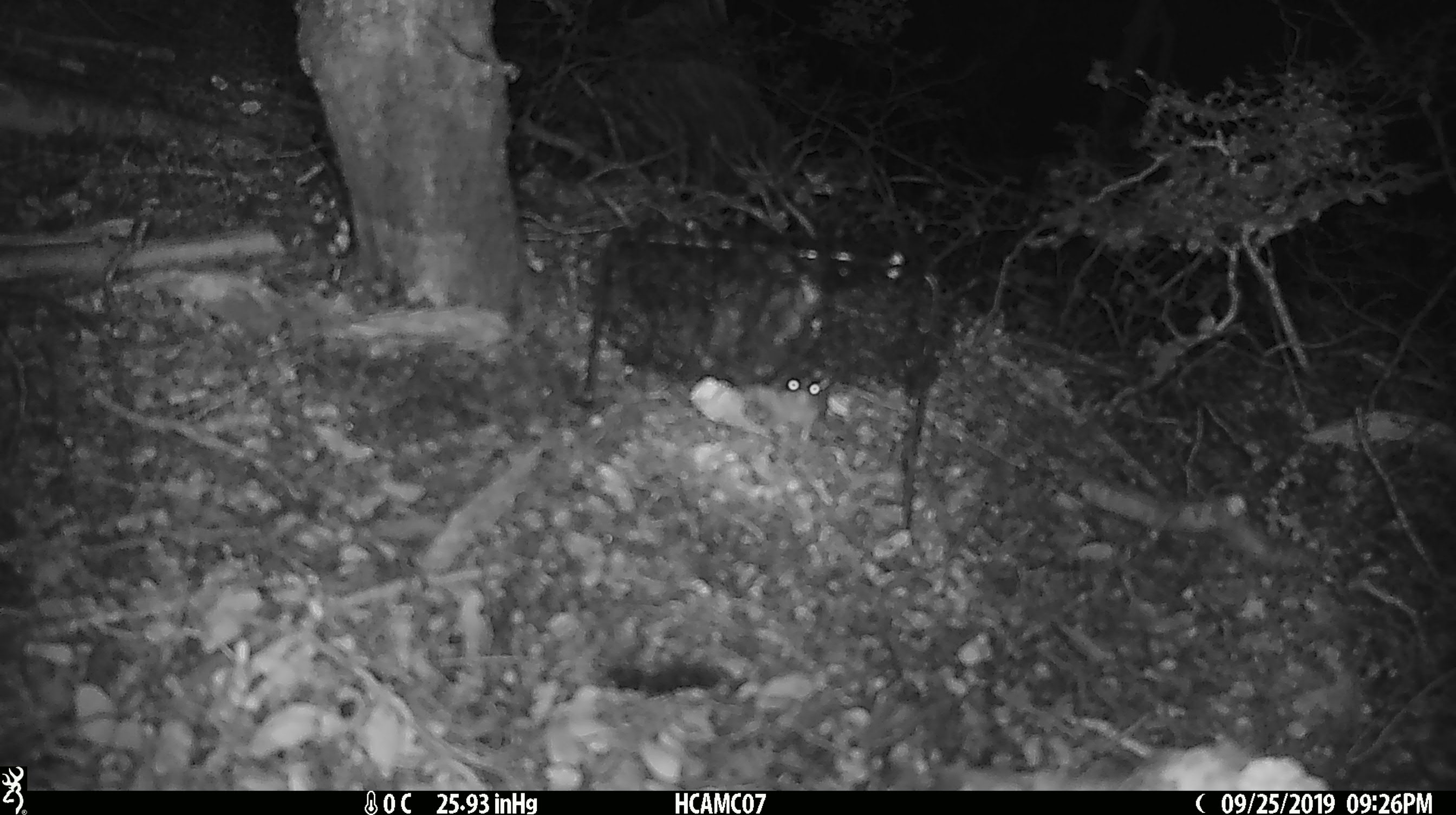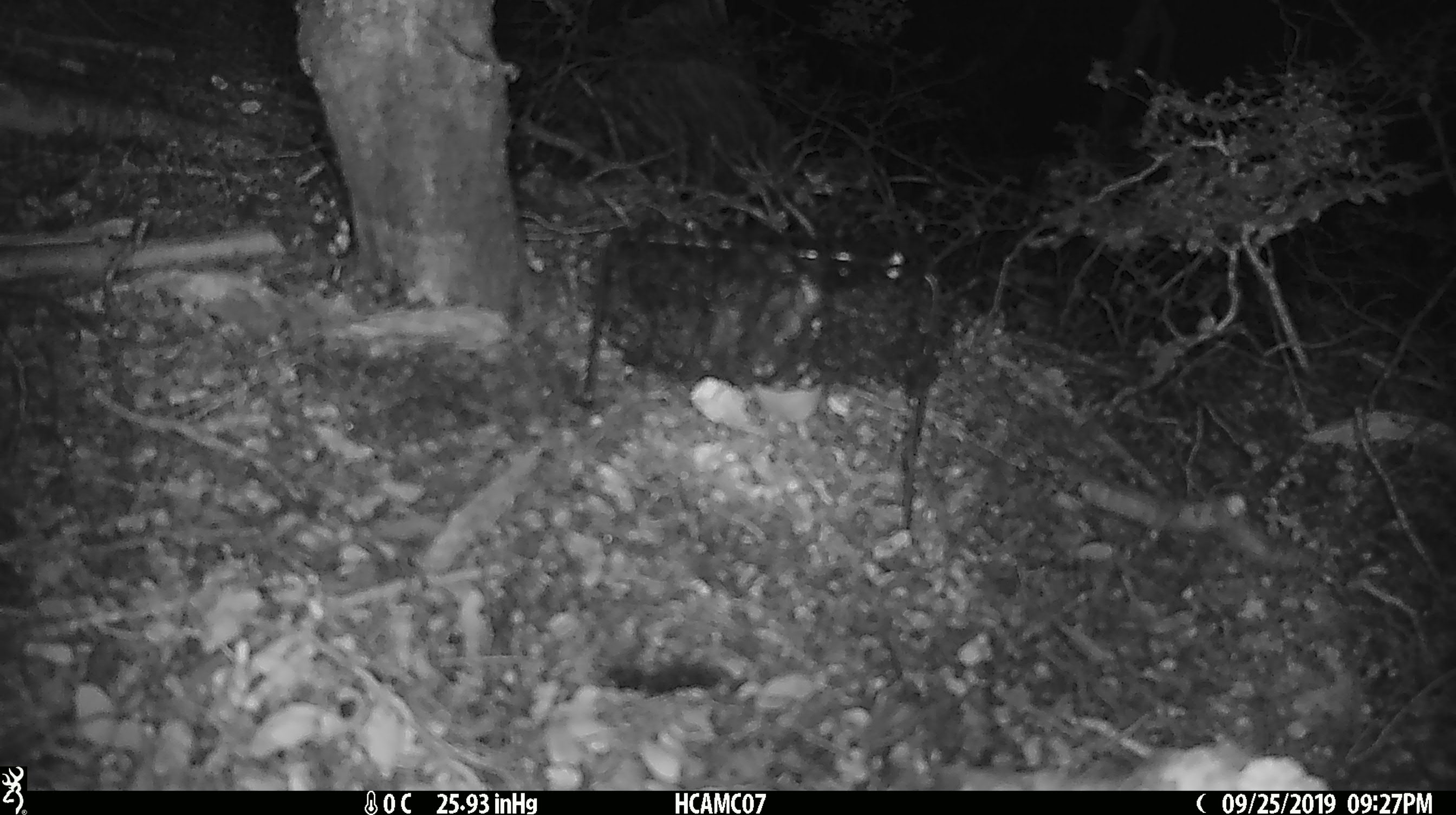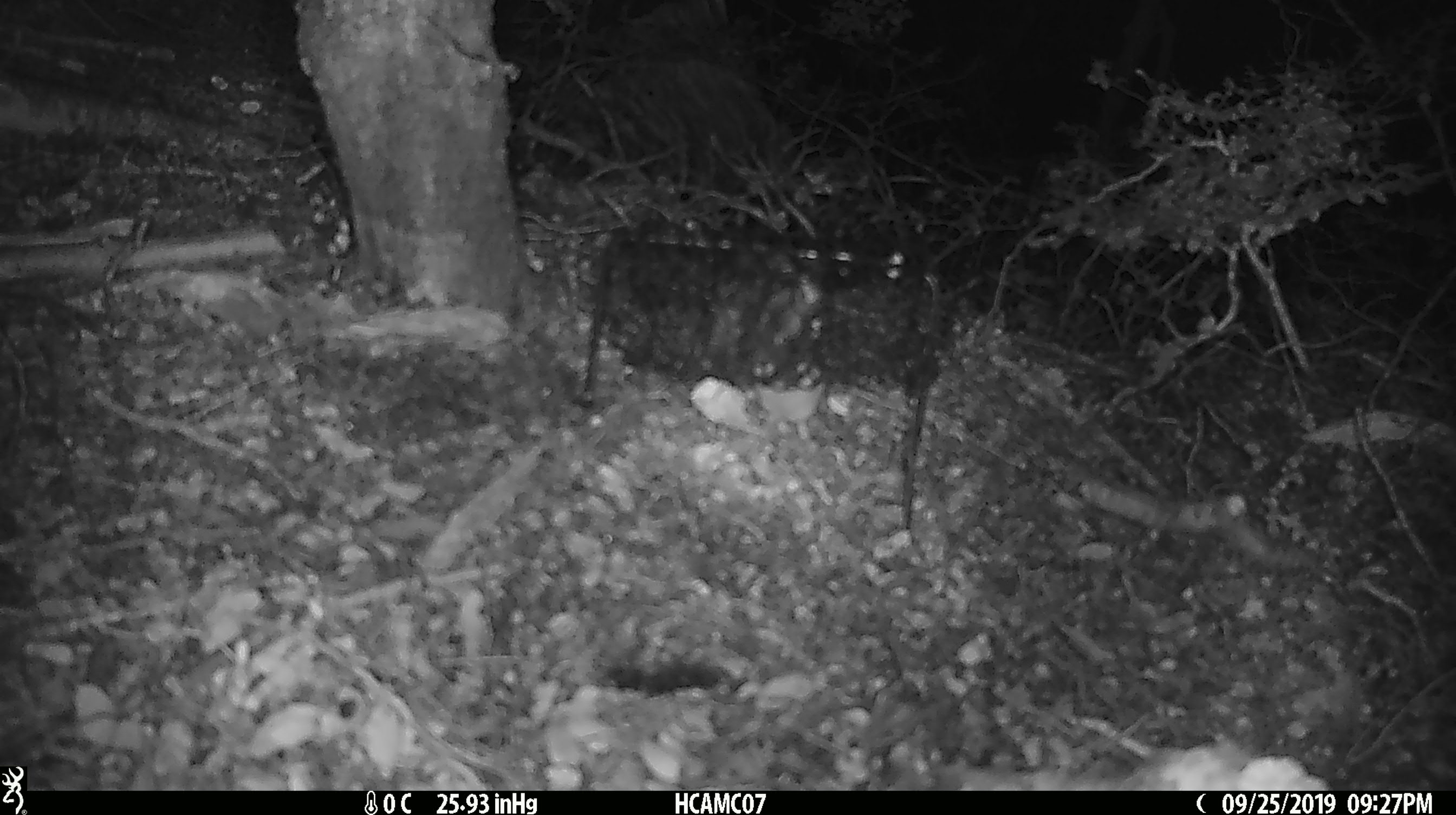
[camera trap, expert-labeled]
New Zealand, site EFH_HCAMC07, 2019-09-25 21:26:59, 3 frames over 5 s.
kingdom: Animalia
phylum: Chordata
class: Mammalia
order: Rodentia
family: Muridae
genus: Mus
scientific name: Mus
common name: mouse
Mouse (Mus).